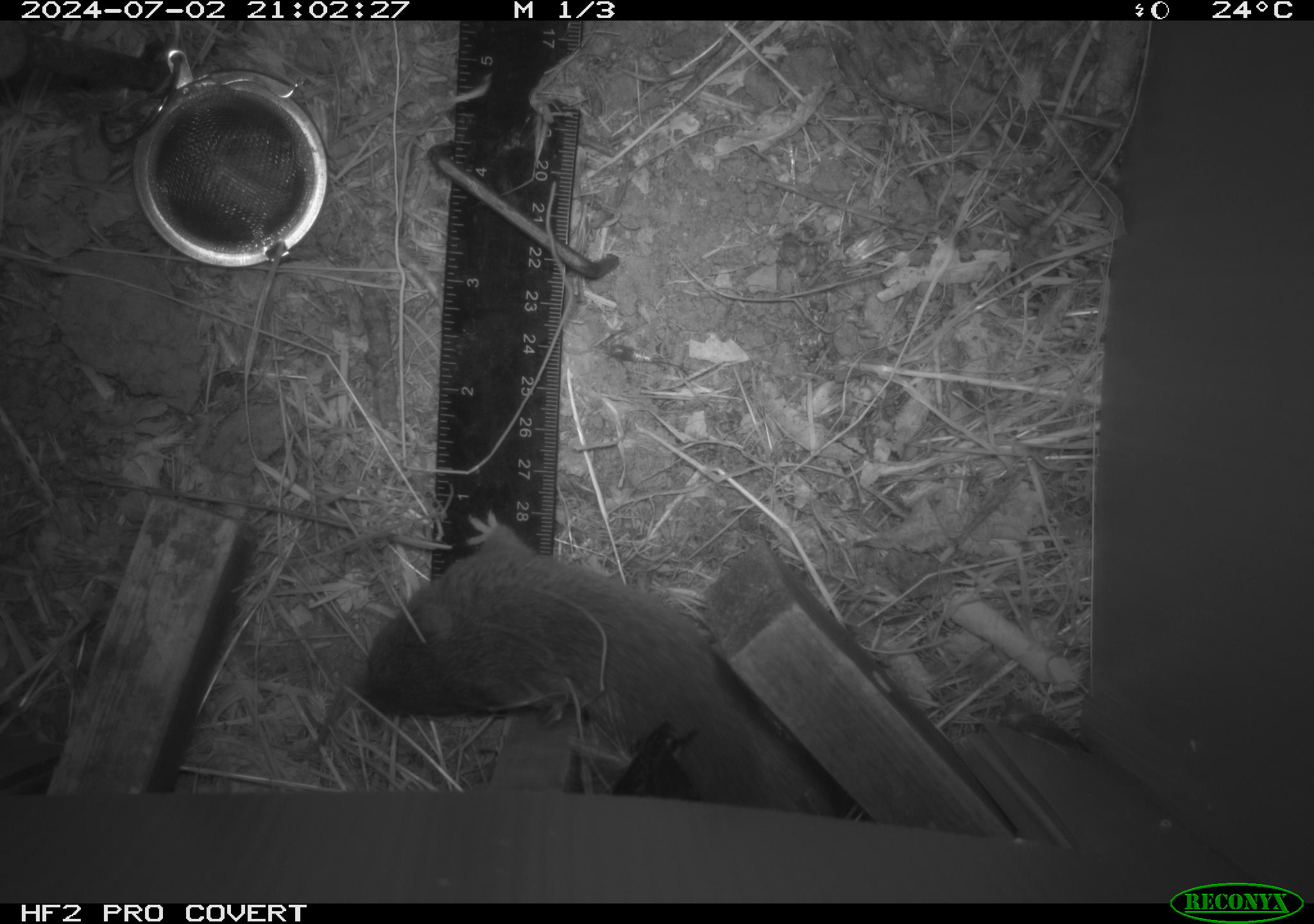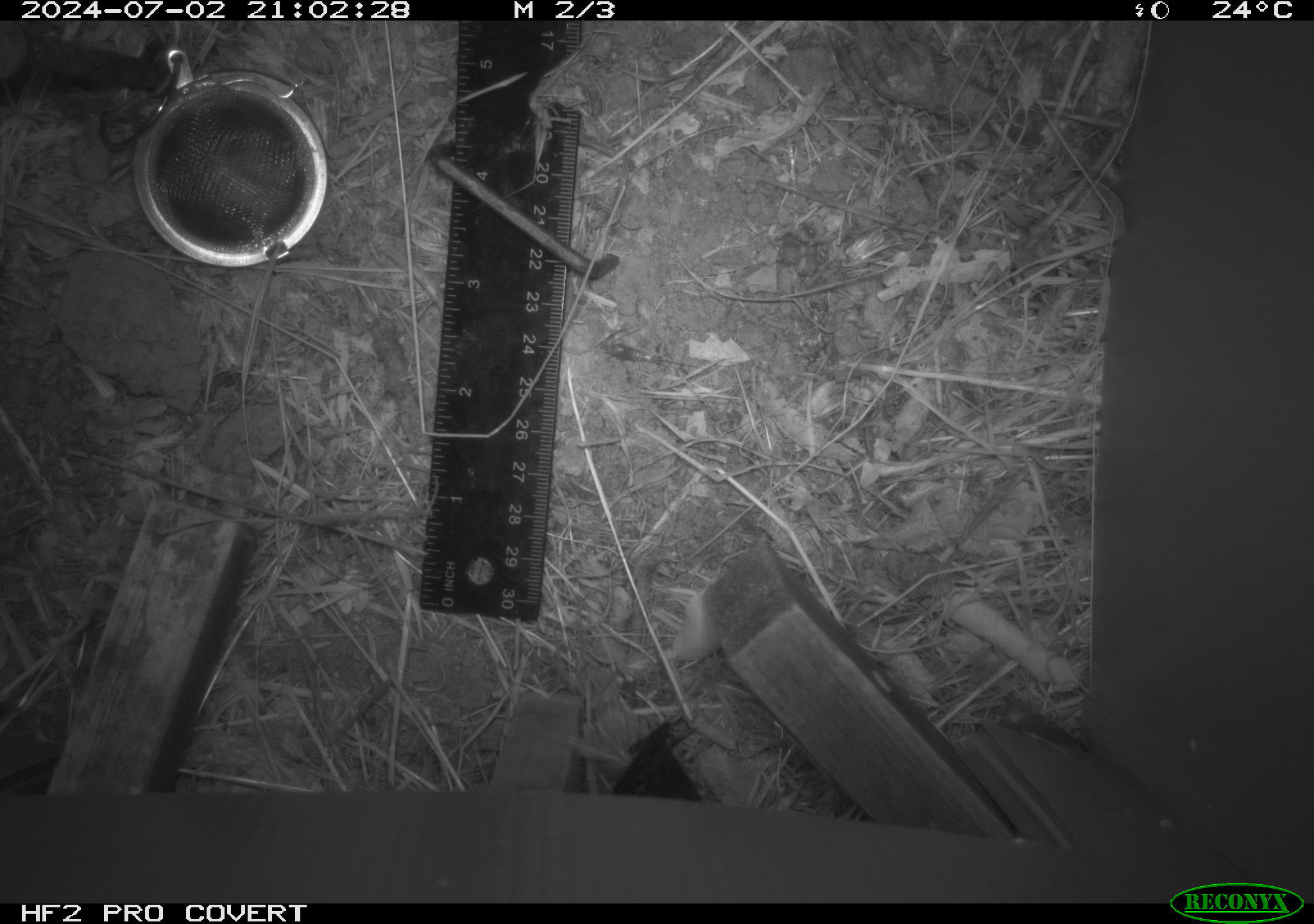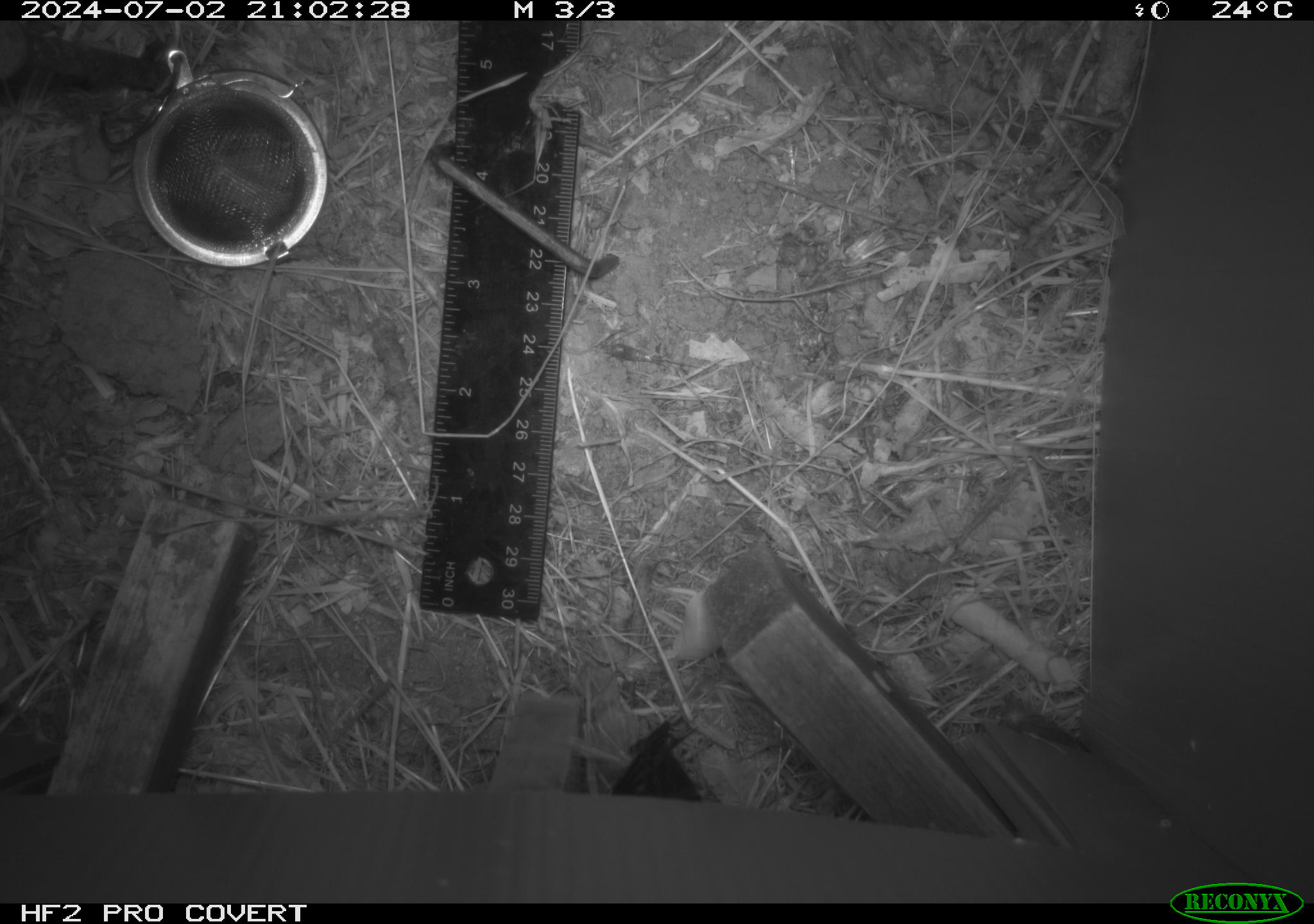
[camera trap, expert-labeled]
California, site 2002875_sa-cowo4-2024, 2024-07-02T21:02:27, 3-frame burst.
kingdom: Animalia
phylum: Chordata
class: Mammalia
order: Rodentia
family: Cricetidae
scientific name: Arvicolinae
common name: voles, lemmings, and muskrats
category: arvicolinae subfamily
Arvicolinae subfamily (voles, lemmings, and muskrats) (Arvicolinae).